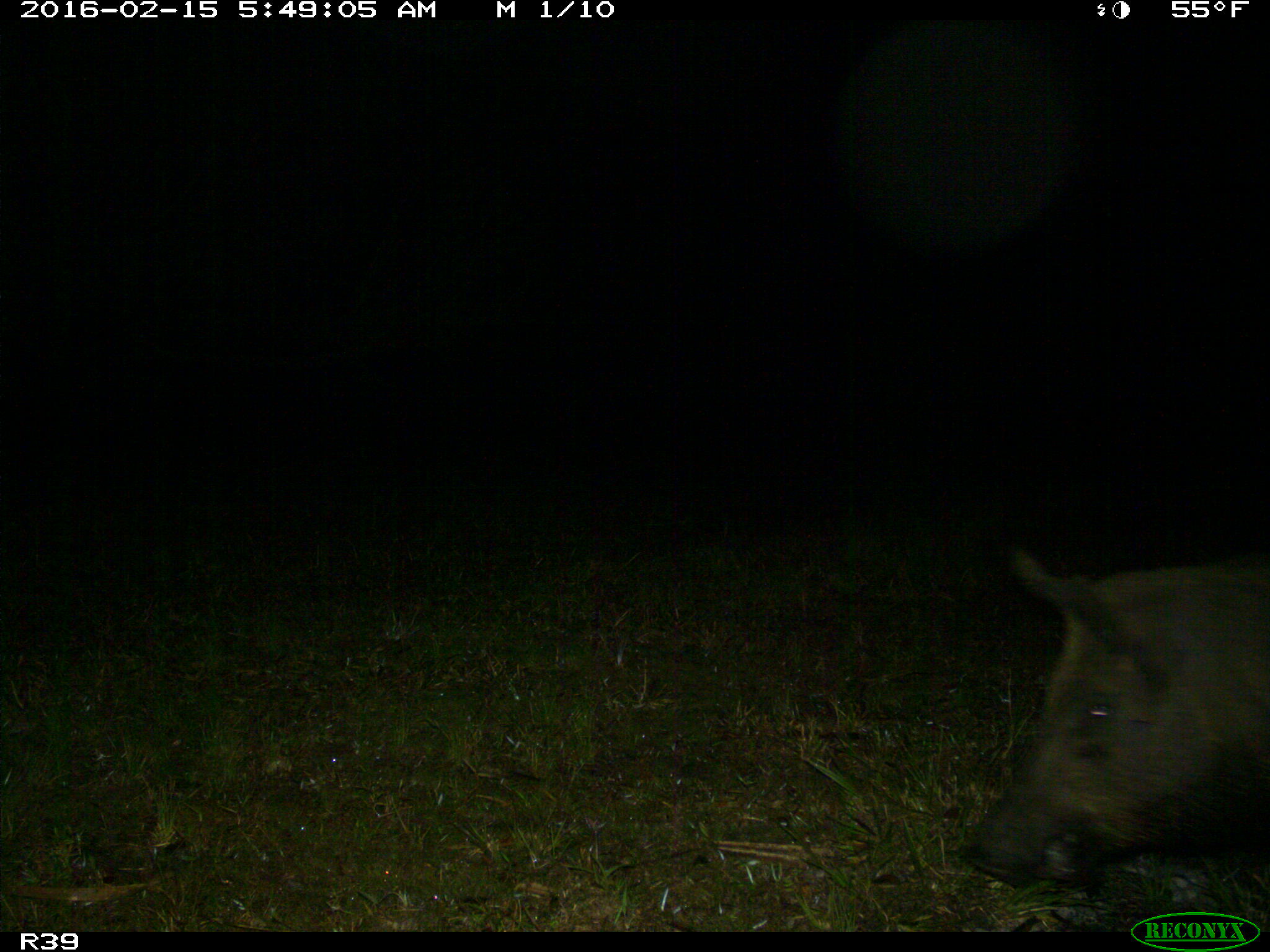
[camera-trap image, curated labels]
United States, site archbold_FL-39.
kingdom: Animalia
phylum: Chordata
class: Mammalia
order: Artiodactyla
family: Suidae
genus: Sus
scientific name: Sus scrofa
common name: wild boar